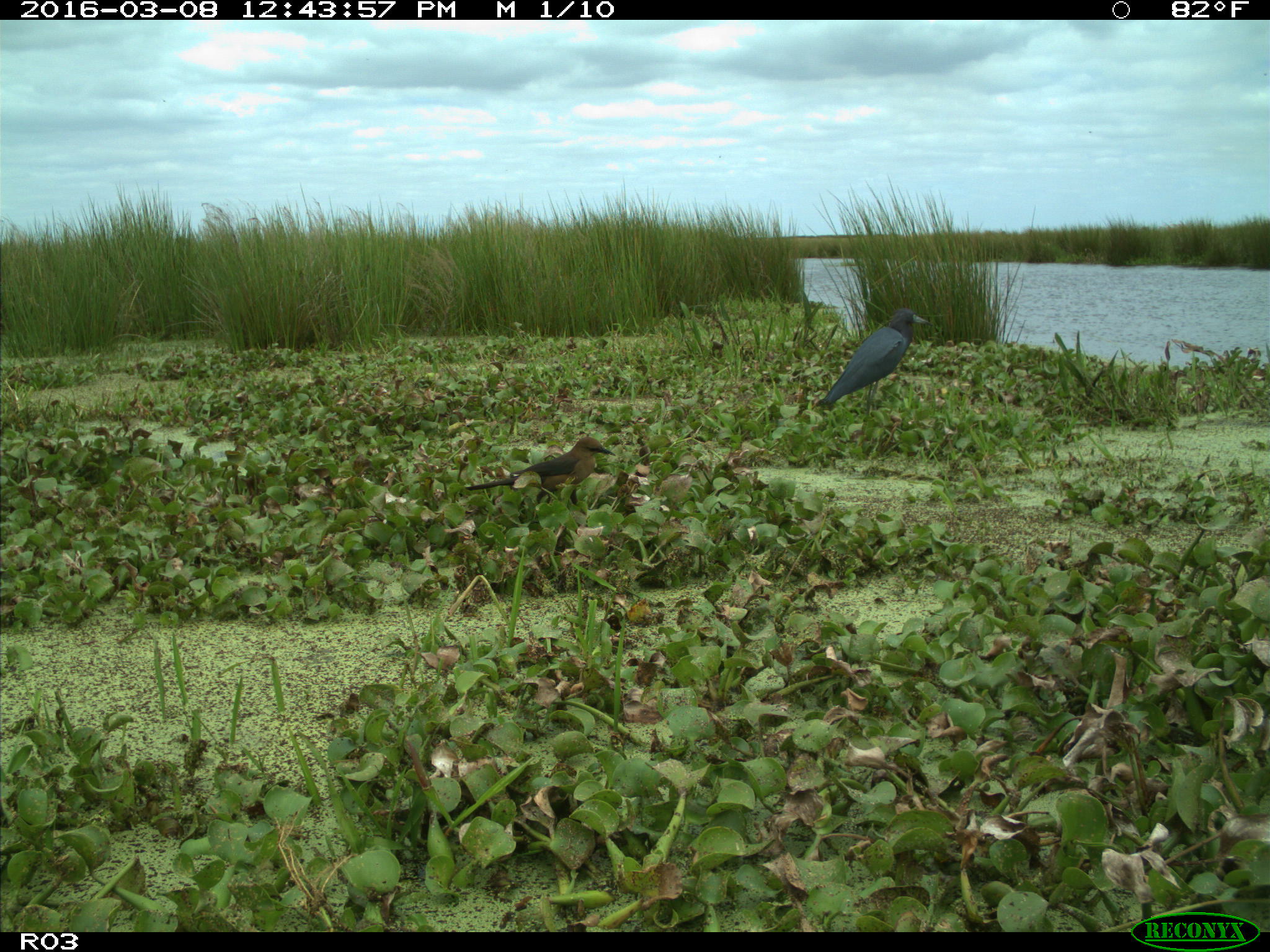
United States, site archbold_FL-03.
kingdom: Animalia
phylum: Chordata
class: Aves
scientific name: Aves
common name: birds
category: unidentified bird